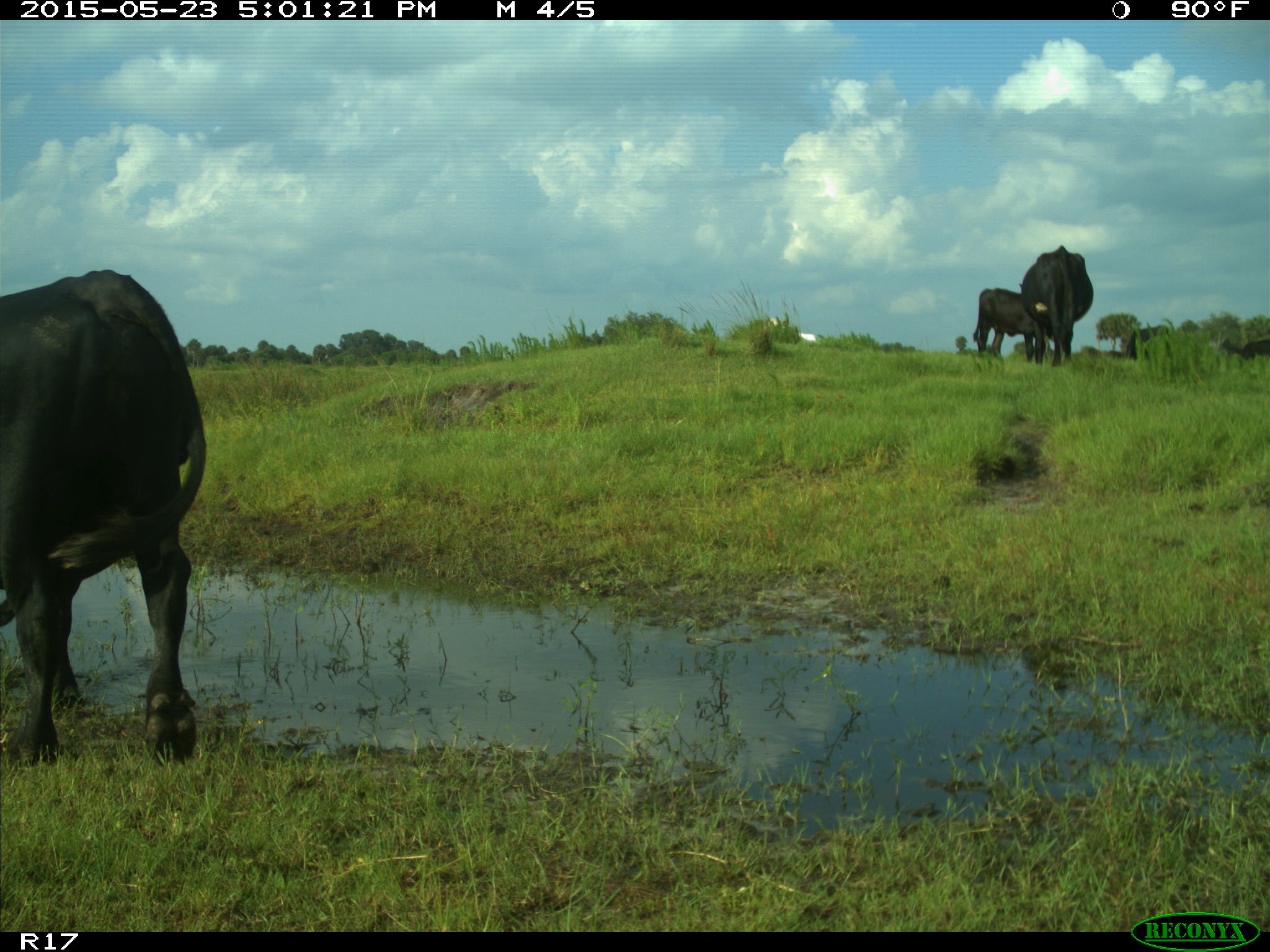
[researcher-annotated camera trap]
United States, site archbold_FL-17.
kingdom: Animalia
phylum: Chordata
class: Mammalia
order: Artiodactyla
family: Bovidae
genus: Bos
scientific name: Bos taurus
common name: domestic cow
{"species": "Bos taurus (domestic cow)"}